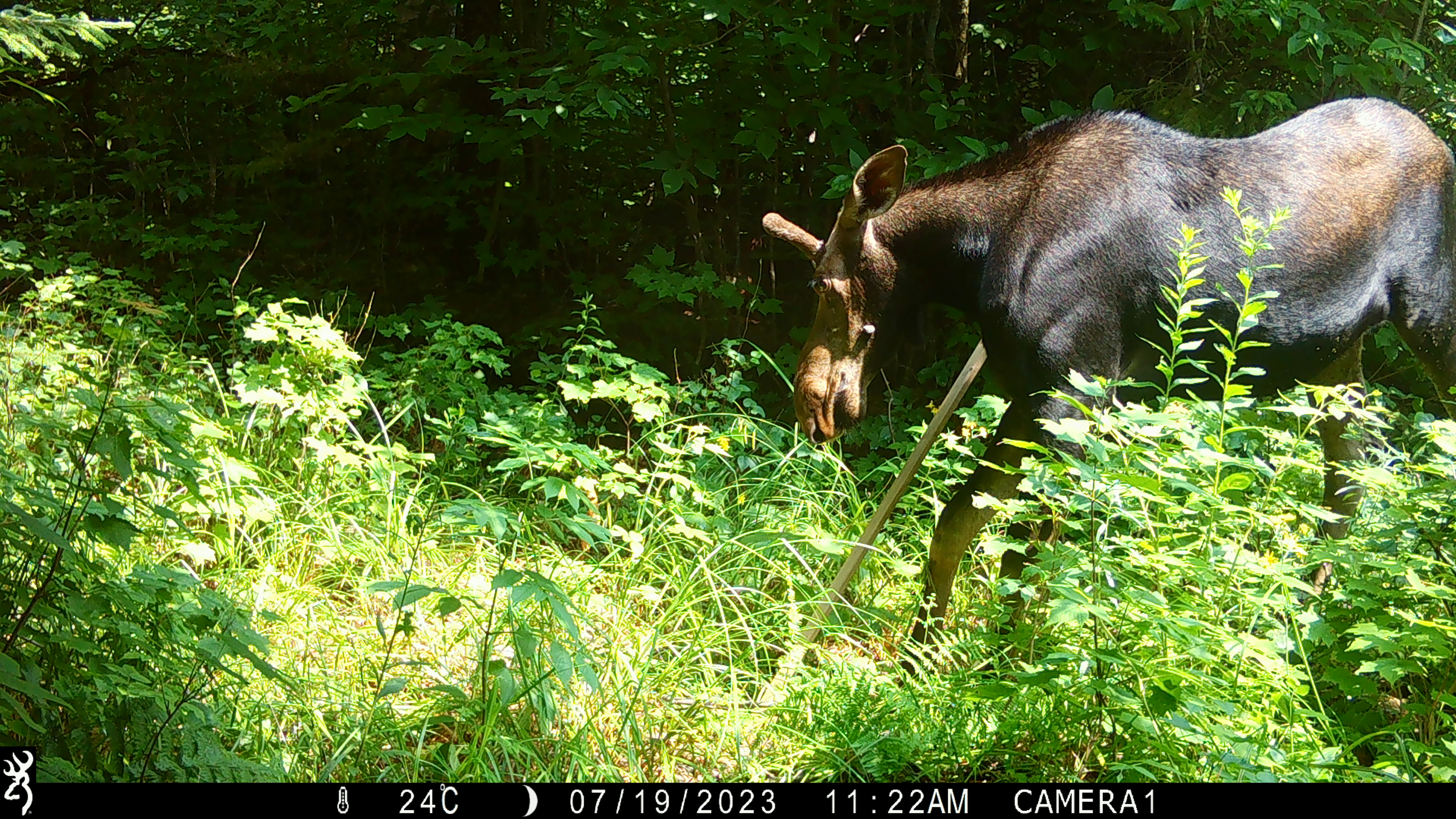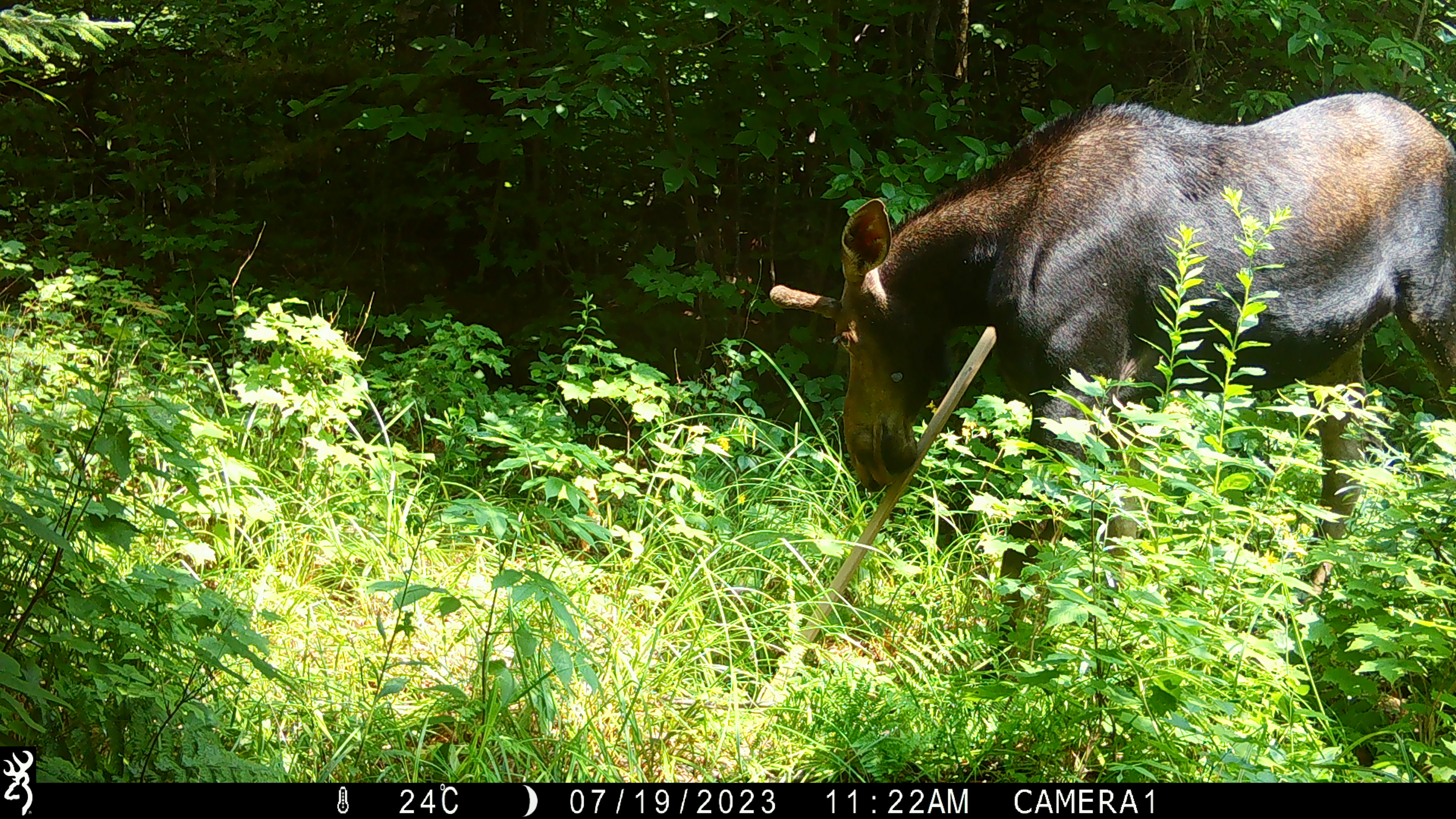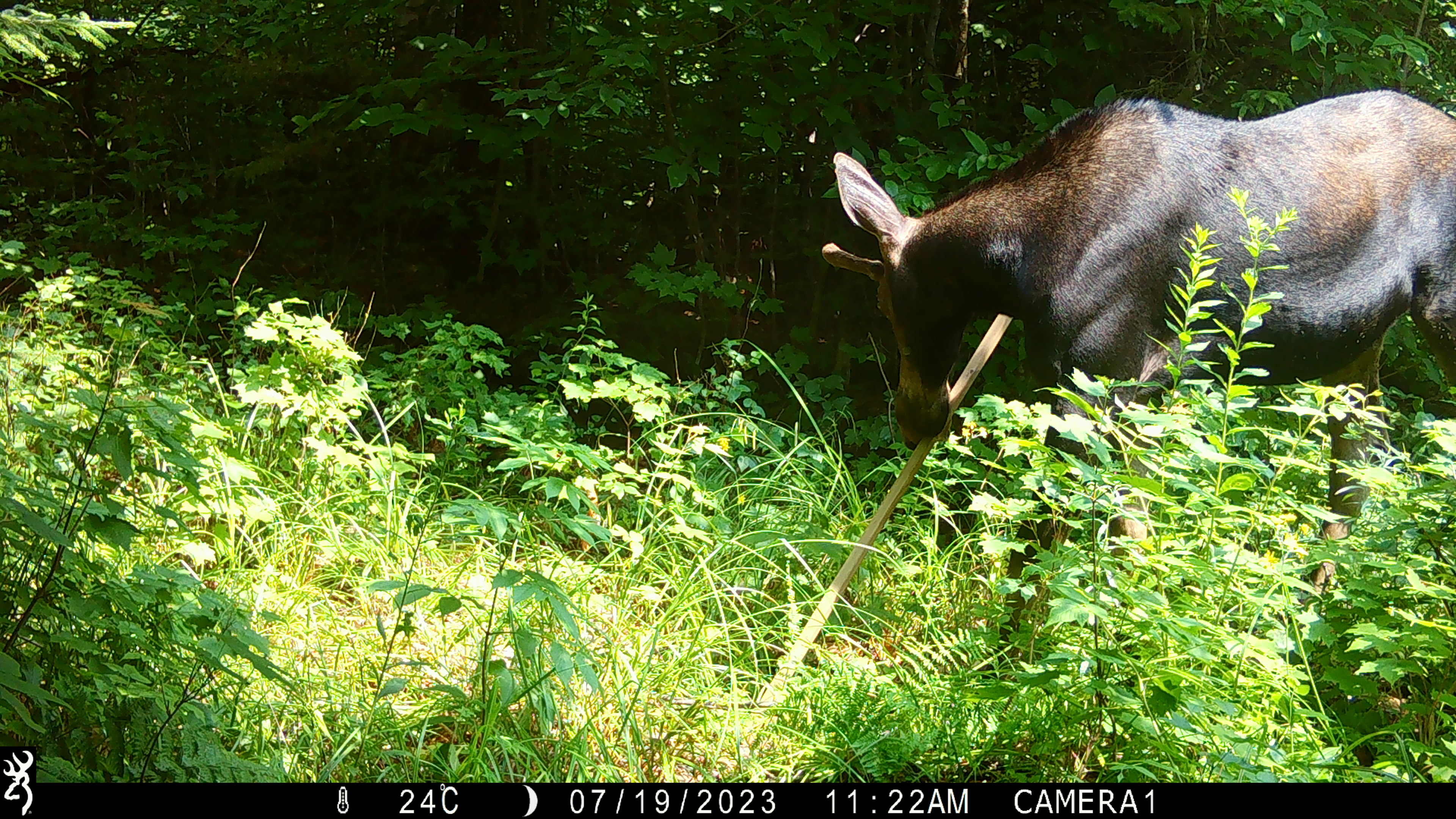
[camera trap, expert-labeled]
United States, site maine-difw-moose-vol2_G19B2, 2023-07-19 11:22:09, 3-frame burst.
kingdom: Animalia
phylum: Chordata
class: Mammalia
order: Artiodactyla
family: Cervidae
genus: Alces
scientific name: Alces alces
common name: moose